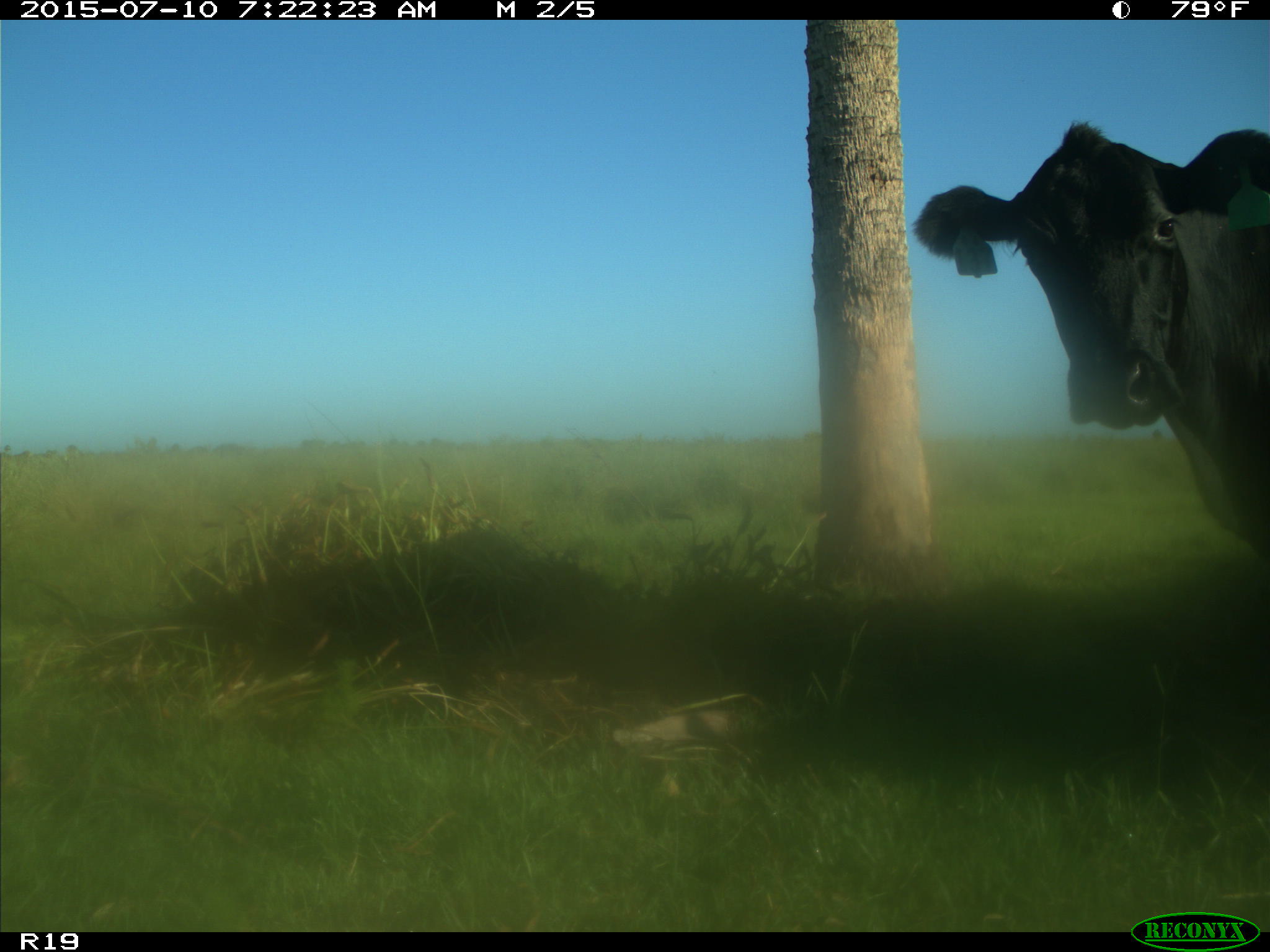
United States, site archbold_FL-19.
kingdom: Animalia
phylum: Chordata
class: Mammalia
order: Artiodactyla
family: Bovidae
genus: Bos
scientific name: Bos taurus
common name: domestic cow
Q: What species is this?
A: Bos taurus (domestic cow).